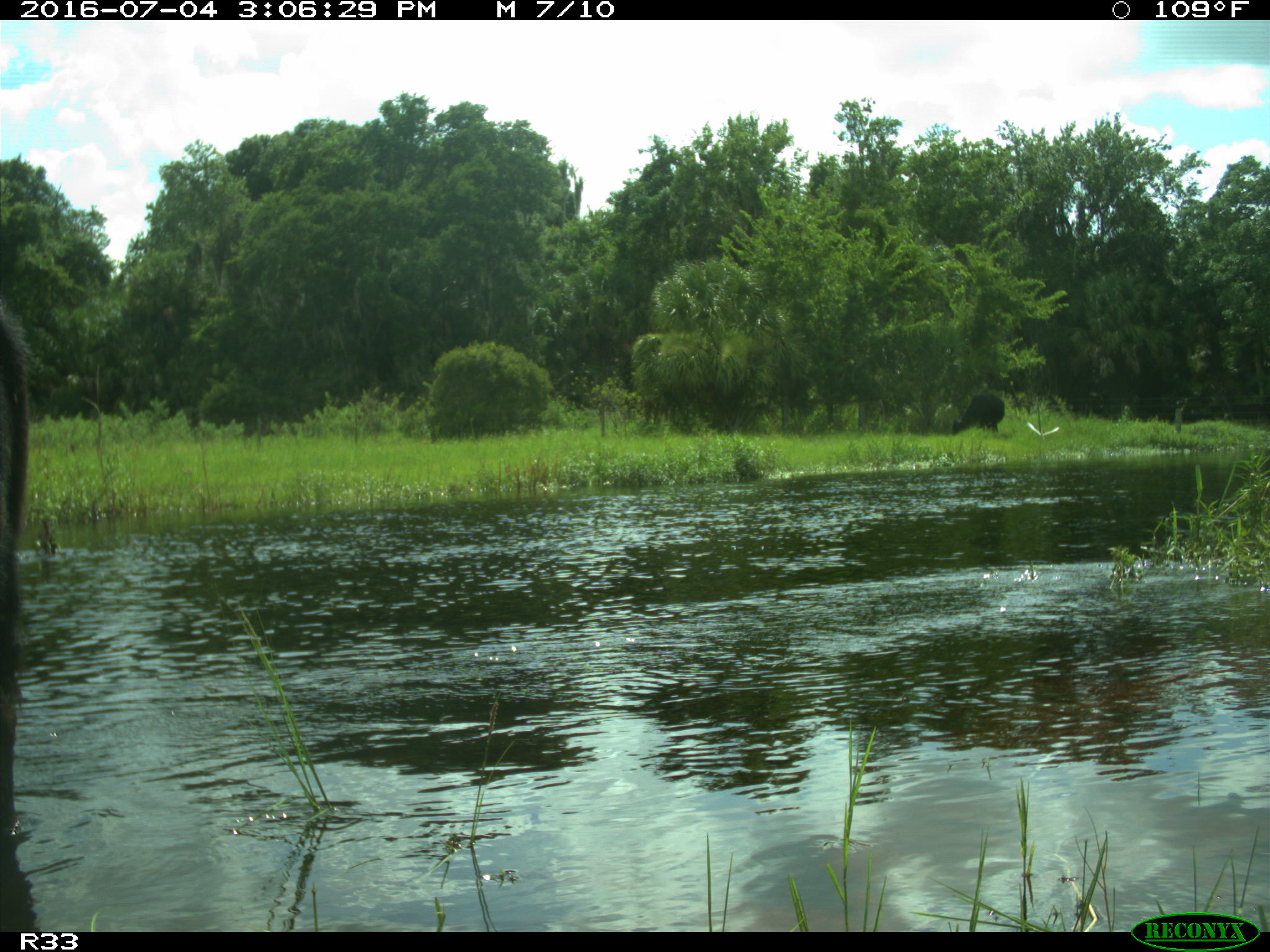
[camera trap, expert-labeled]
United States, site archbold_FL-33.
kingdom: Animalia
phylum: Chordata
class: Mammalia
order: Artiodactyla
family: Bovidae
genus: Bos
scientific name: Bos taurus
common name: domestic cow